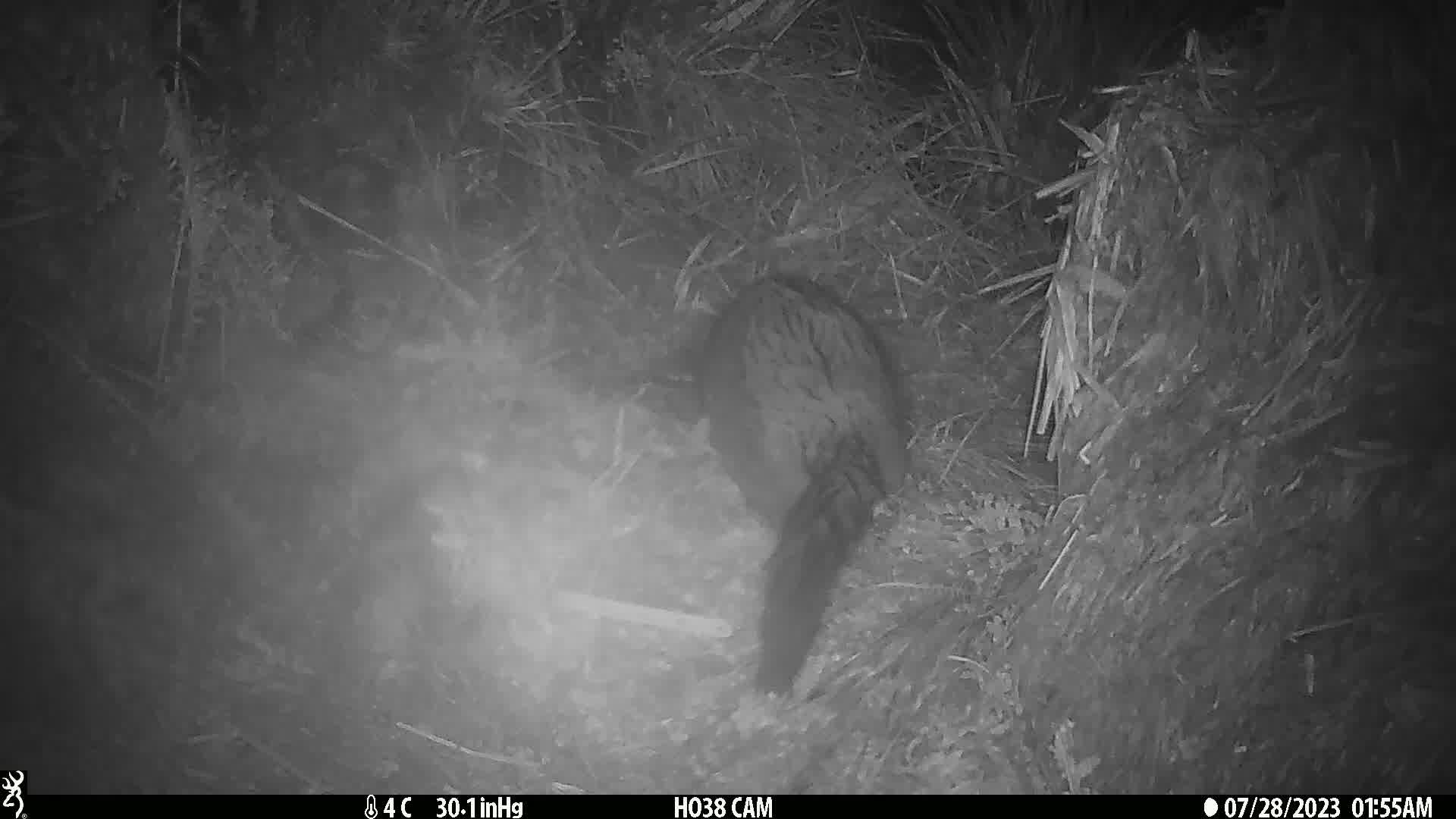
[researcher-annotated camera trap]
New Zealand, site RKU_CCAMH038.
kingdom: Animalia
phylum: Chordata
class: Mammalia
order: Diprotodontia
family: Phalangeridae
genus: Trichosurus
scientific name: Trichosurus vulpecula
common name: common brushtail possum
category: possum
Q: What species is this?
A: Possum (common brushtail possum) (Trichosurus vulpecula).